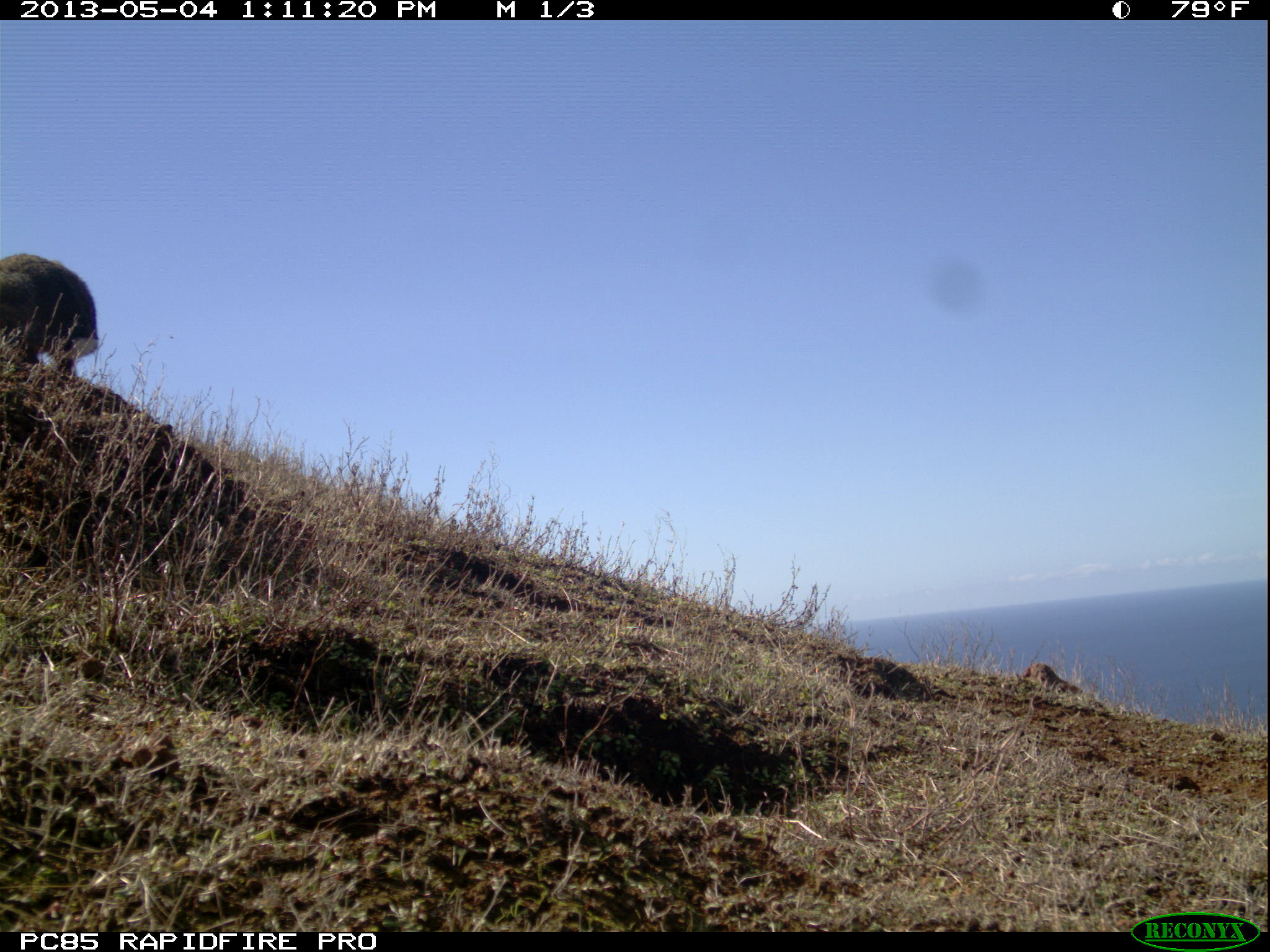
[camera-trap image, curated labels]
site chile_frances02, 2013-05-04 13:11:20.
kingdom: Animalia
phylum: Chordata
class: Mammalia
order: Lagomorpha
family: Leporidae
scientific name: Leporidae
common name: rabbits and hares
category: rabbit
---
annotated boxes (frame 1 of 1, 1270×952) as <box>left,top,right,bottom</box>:
rabbit: <box>0,251,100,390</box>